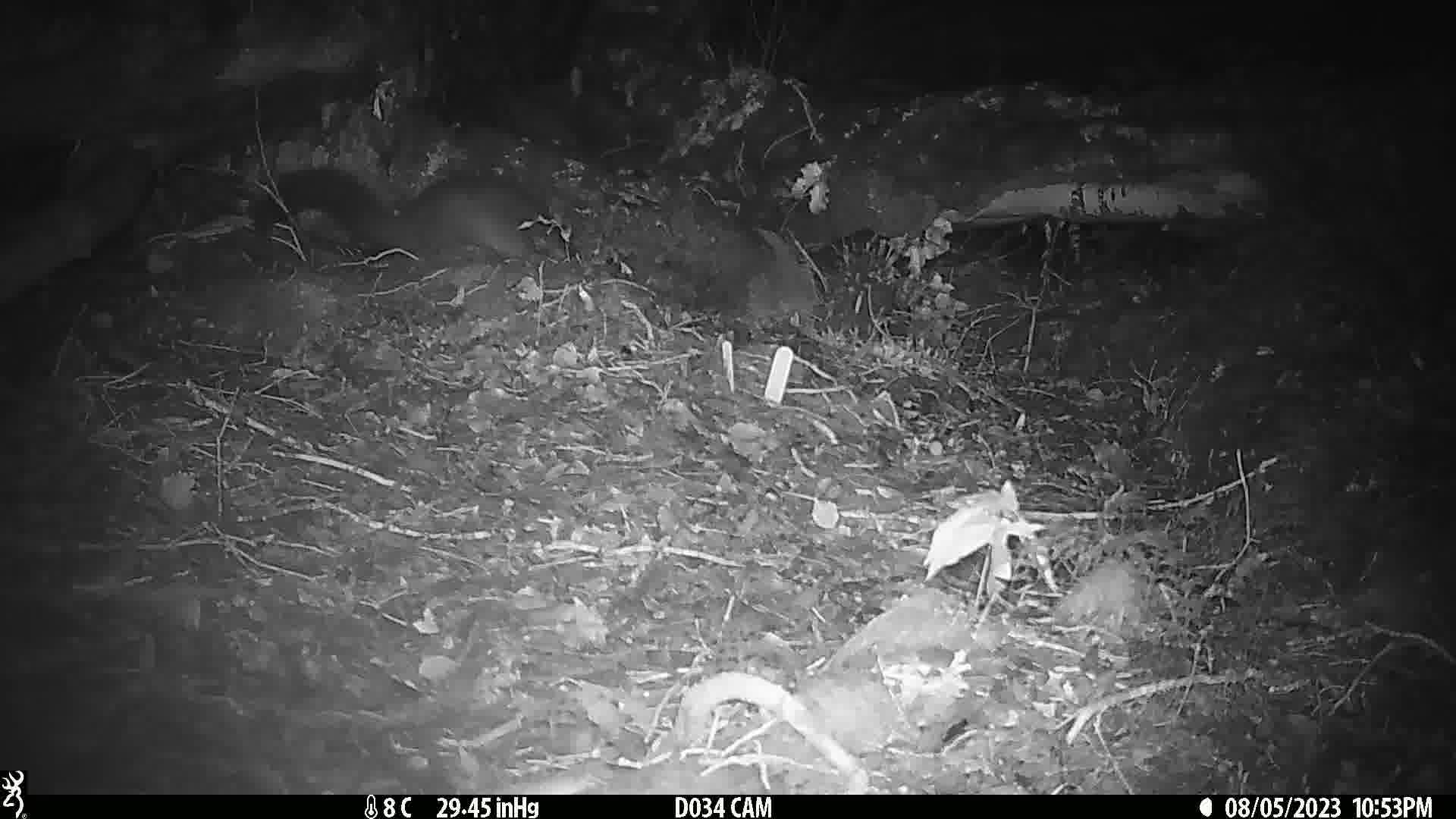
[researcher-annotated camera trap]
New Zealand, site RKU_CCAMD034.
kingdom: Animalia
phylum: Chordata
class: Mammalia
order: Diprotodontia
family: Phalangeridae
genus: Trichosurus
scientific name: Trichosurus vulpecula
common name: common brushtail possum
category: possum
Possum (common brushtail possum) (Trichosurus vulpecula).